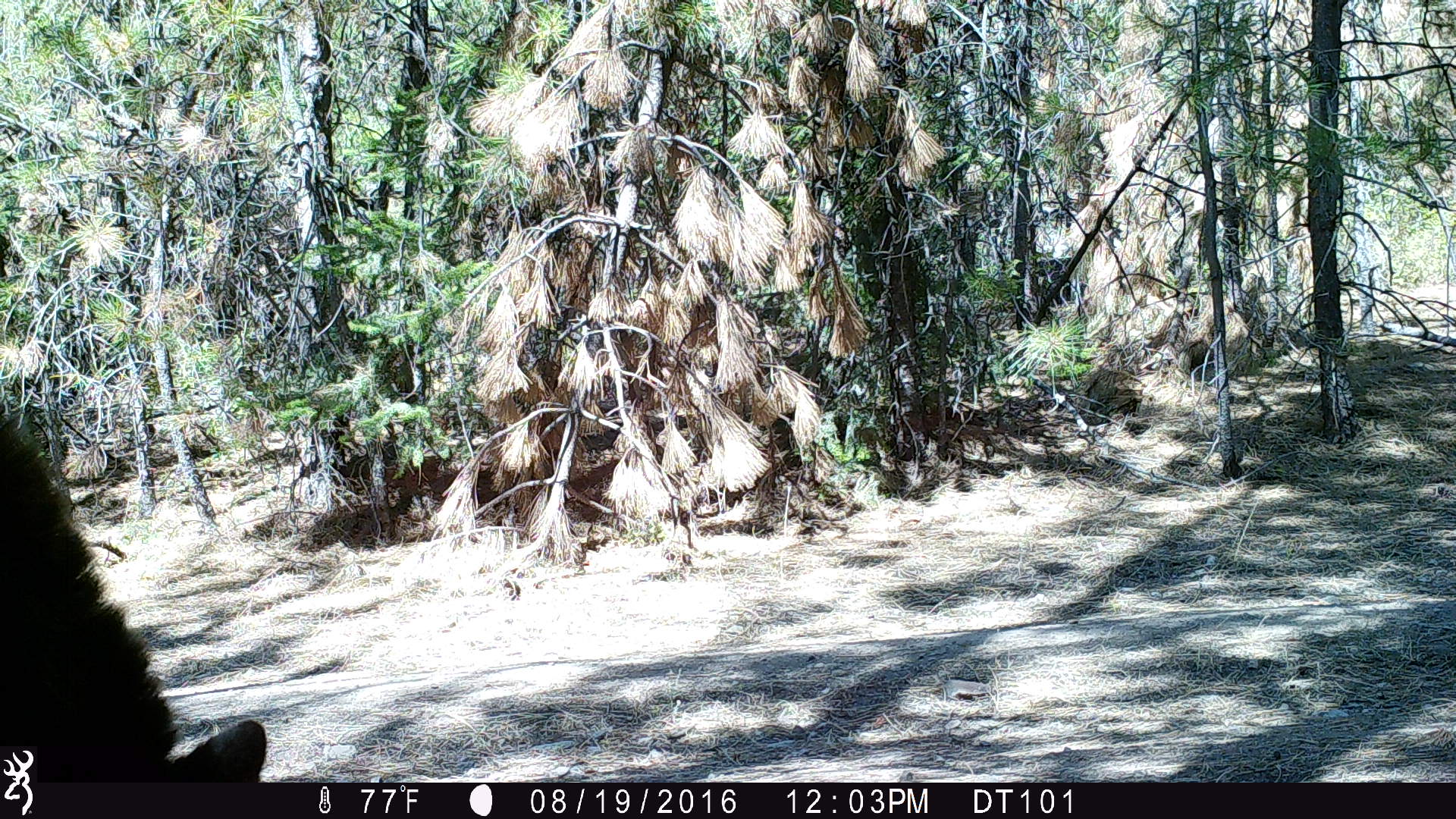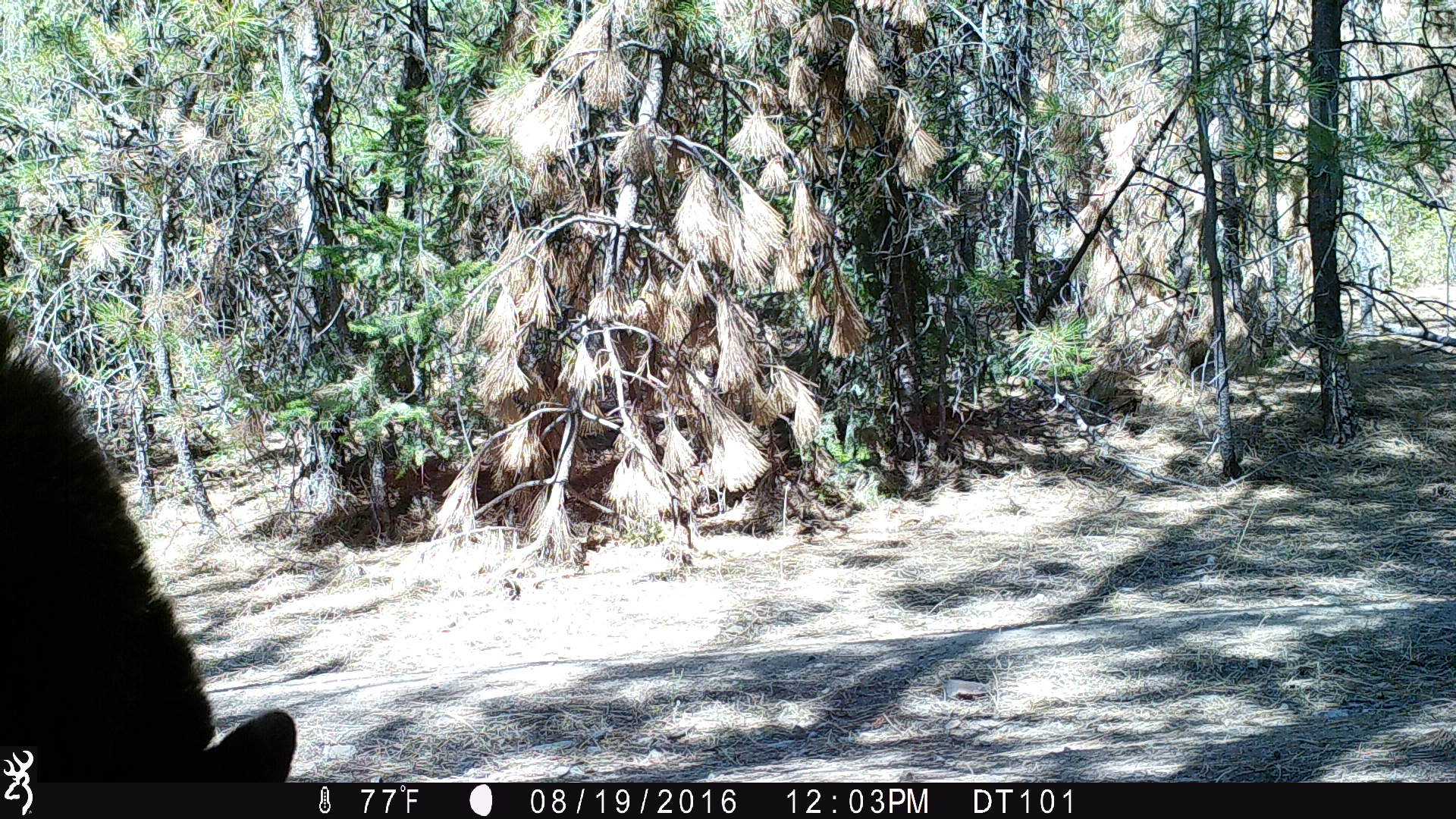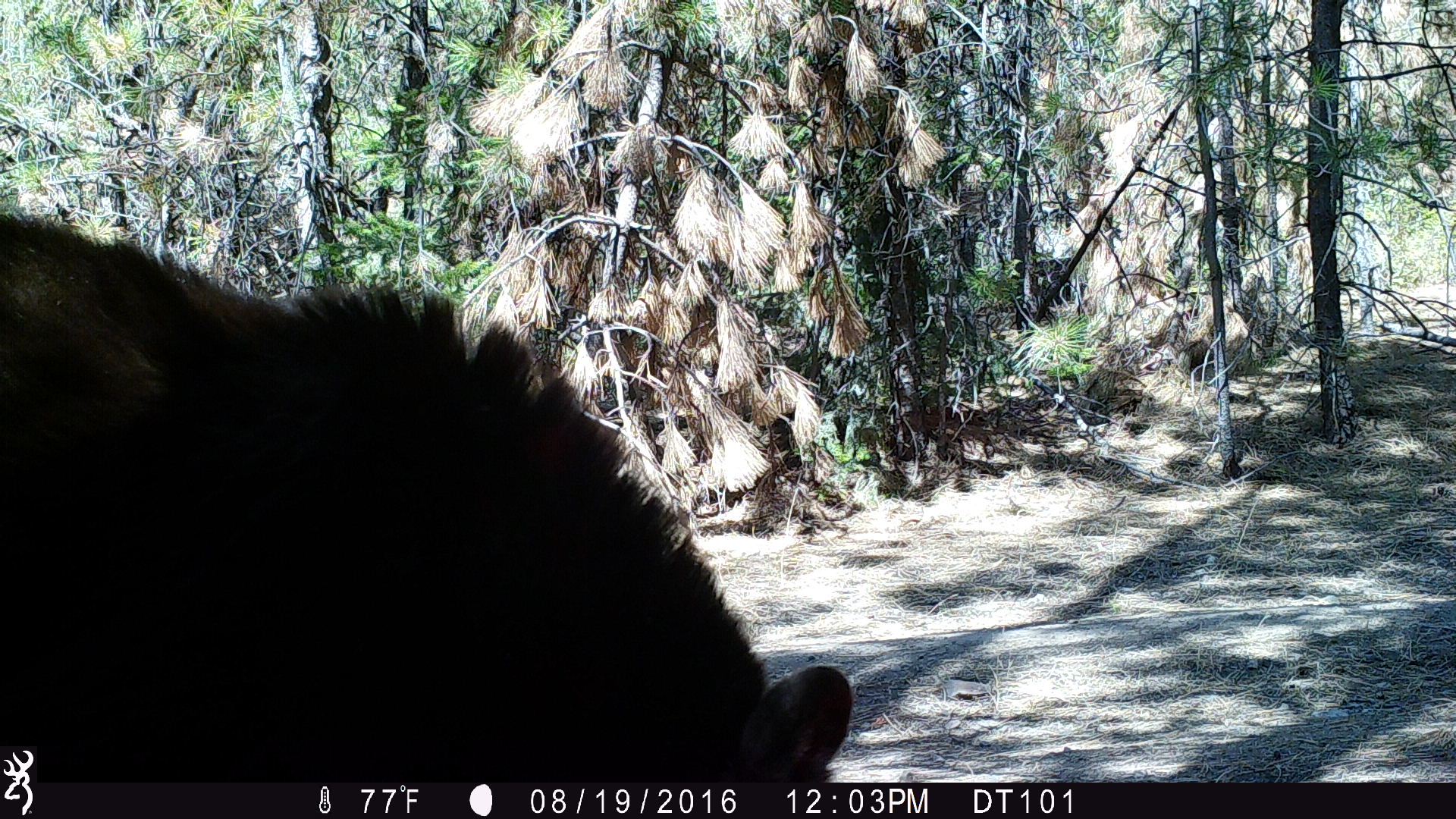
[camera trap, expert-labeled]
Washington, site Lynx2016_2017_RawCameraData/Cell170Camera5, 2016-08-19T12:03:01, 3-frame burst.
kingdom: Animalia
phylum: Chordata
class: Mammalia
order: Carnivora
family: Ursidae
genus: Ursus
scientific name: Ursus americanus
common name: american black bear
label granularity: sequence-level